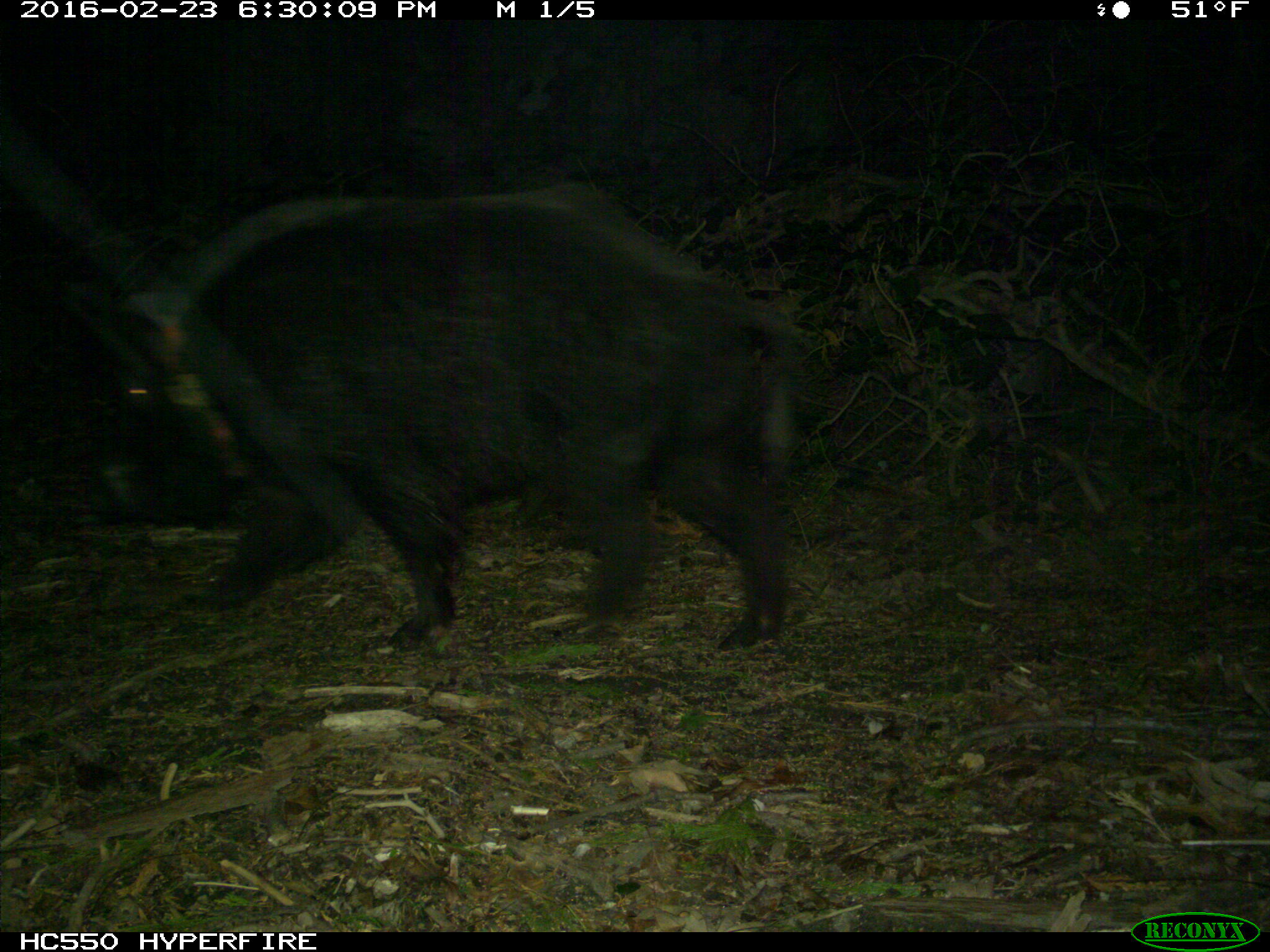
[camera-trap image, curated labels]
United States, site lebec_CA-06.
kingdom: Animalia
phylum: Chordata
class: Mammalia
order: Artiodactyla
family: Suidae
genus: Sus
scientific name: Sus scrofa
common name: wild boar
Sus scrofa (wild boar).